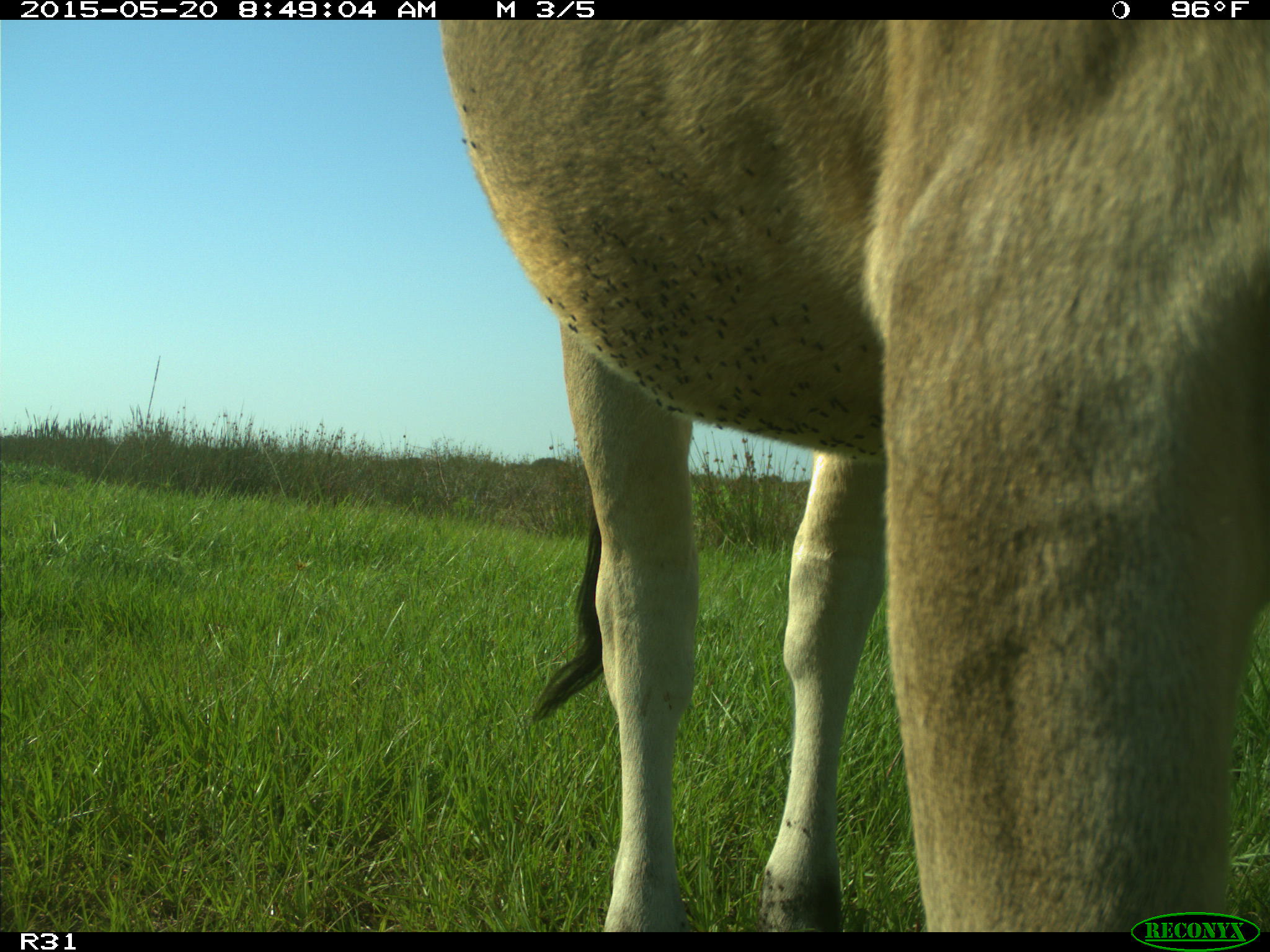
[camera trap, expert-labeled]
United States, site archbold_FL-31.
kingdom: Animalia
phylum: Chordata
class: Mammalia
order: Artiodactyla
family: Bovidae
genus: Bos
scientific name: Bos taurus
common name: domestic cow